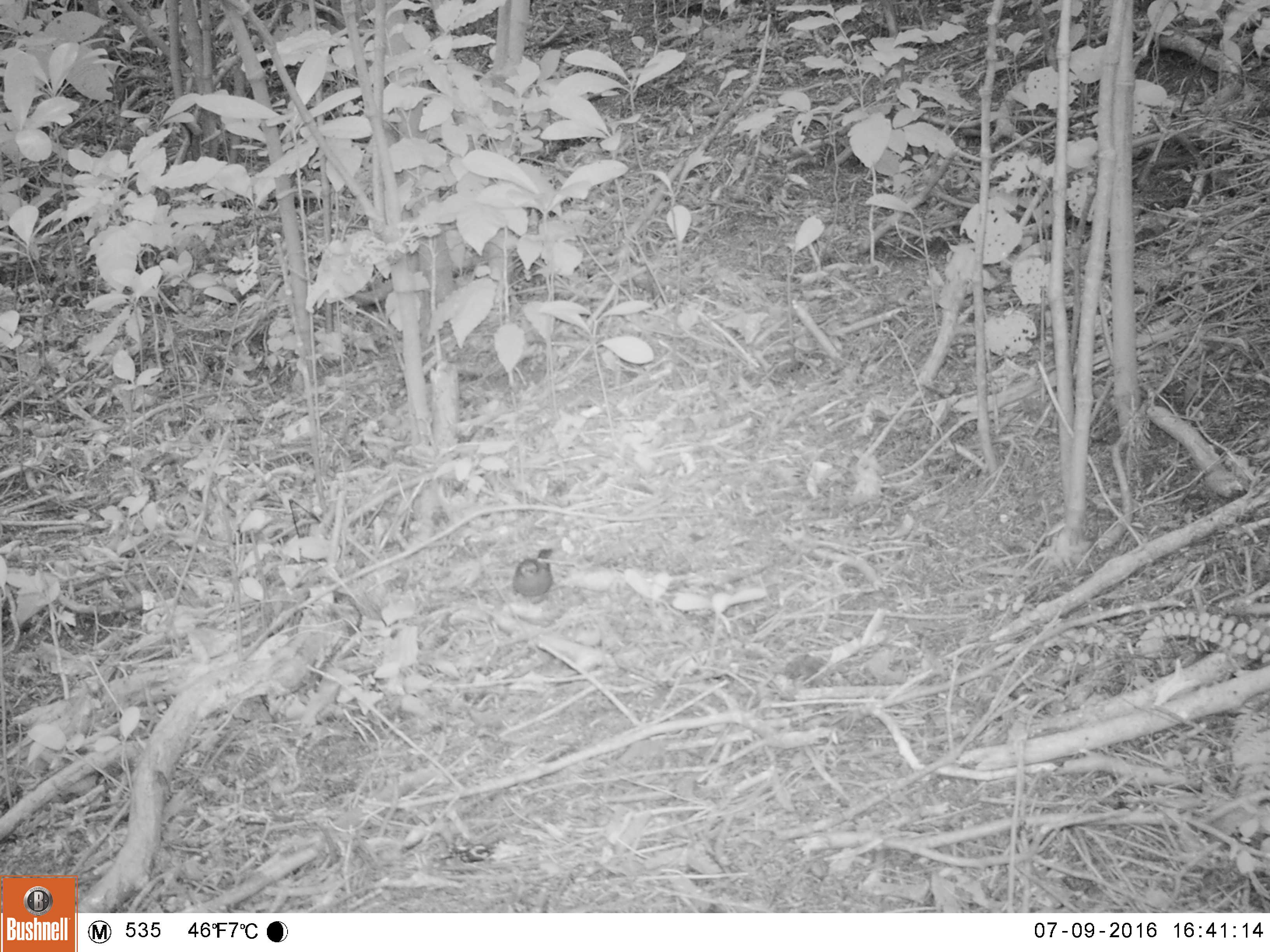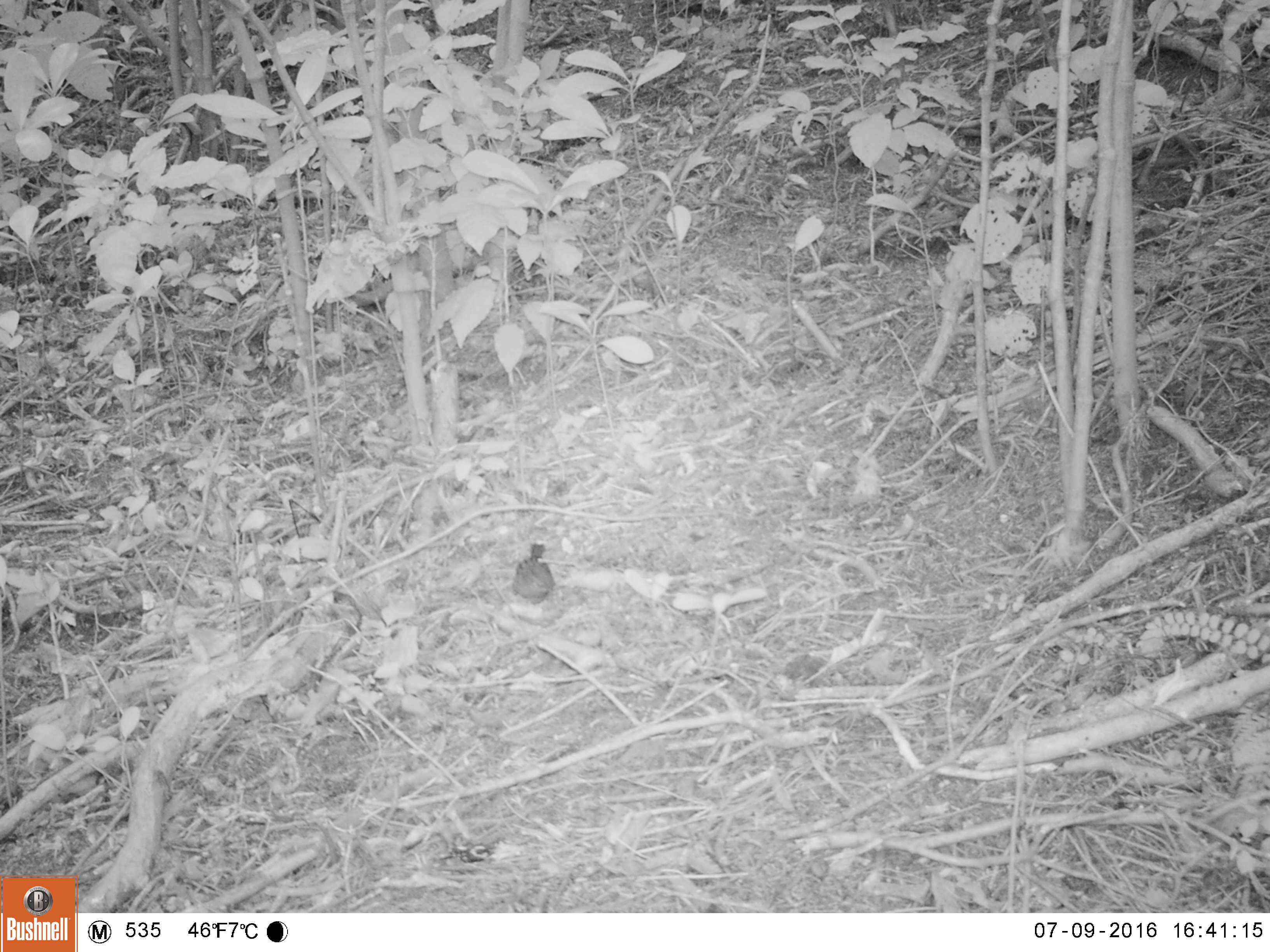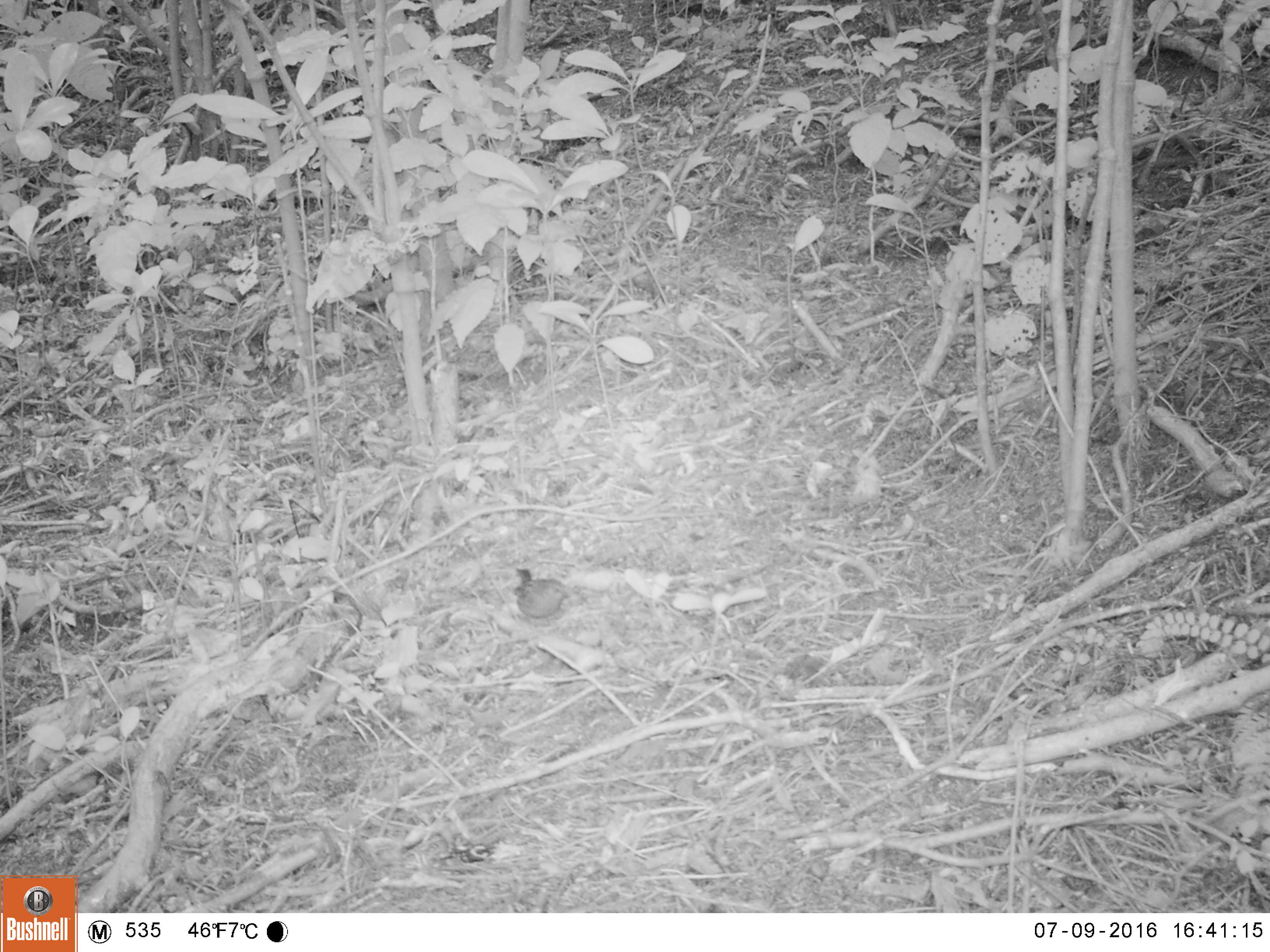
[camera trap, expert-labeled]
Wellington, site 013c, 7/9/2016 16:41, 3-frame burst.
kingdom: Animalia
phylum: Chordata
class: Aves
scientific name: Aves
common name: bird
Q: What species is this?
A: Bird (Aves).